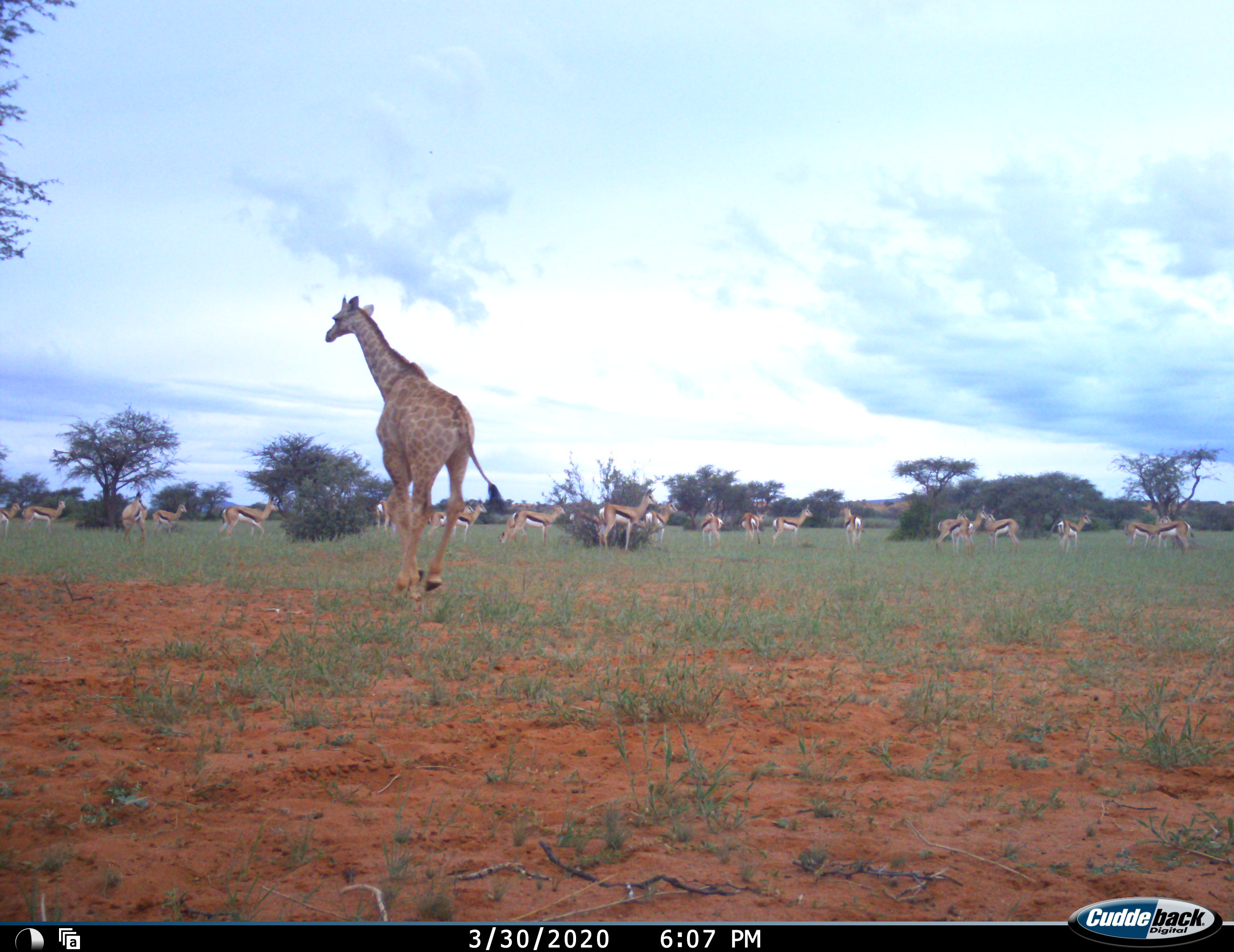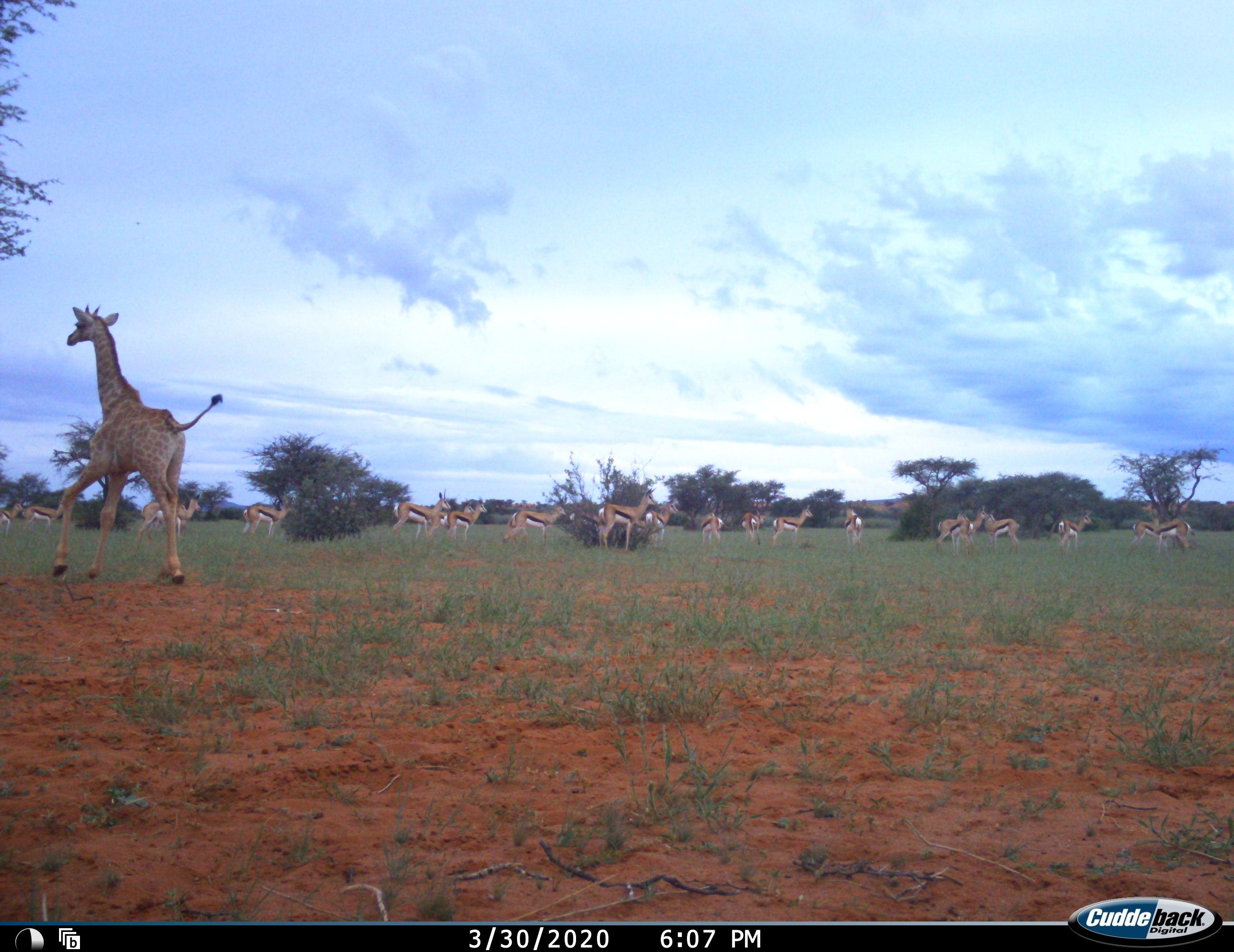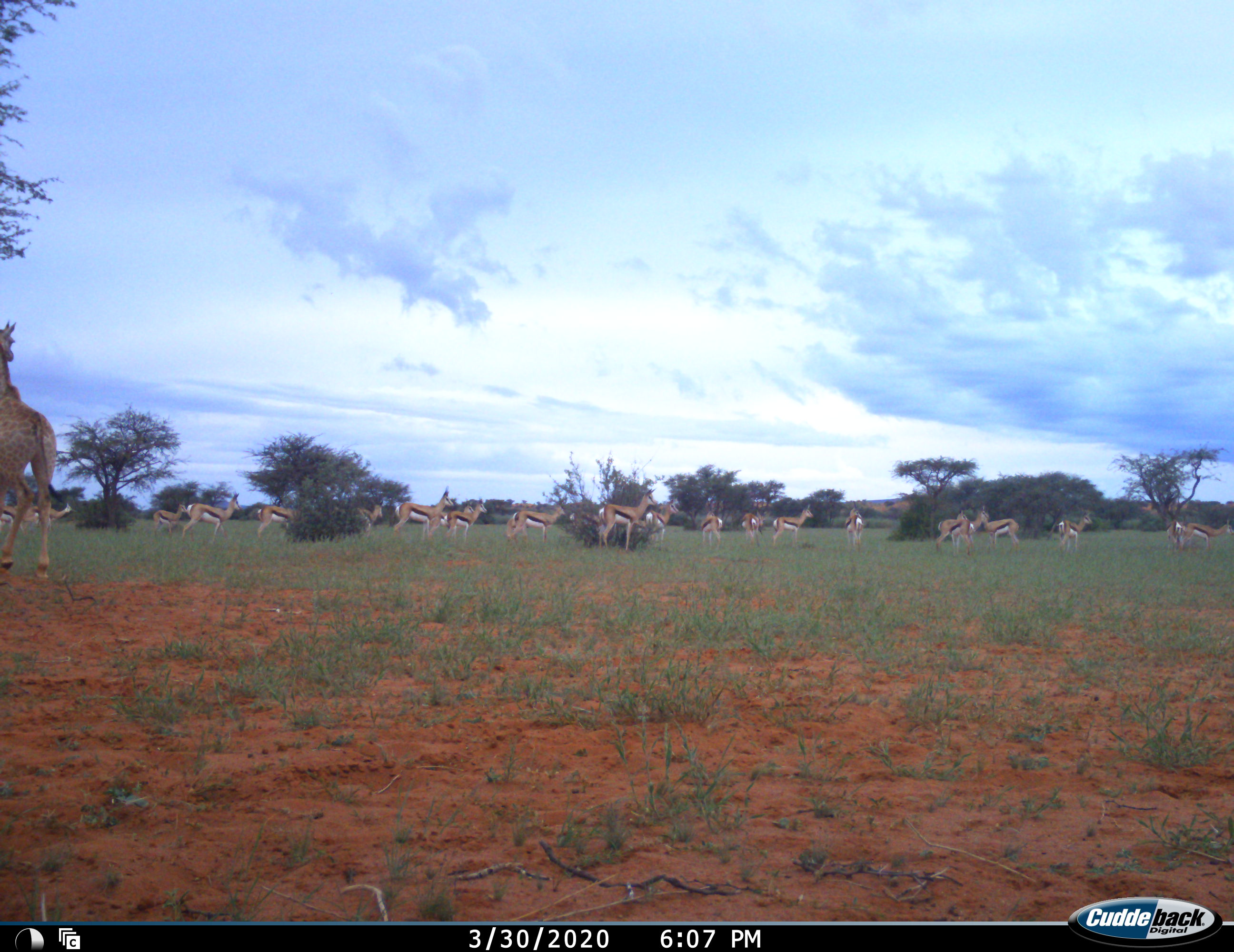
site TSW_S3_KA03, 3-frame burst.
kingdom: Animalia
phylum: Chordata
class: Mammalia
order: Artiodactyla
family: Giraffidae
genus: Giraffa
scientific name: Giraffa camelopardalis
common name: giraffe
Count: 1.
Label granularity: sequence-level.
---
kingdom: Animalia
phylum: Chordata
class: Mammalia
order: Artiodactyla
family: Bovidae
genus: Antidorcas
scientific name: Antidorcas marsupialis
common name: springbok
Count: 11-50.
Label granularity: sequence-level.